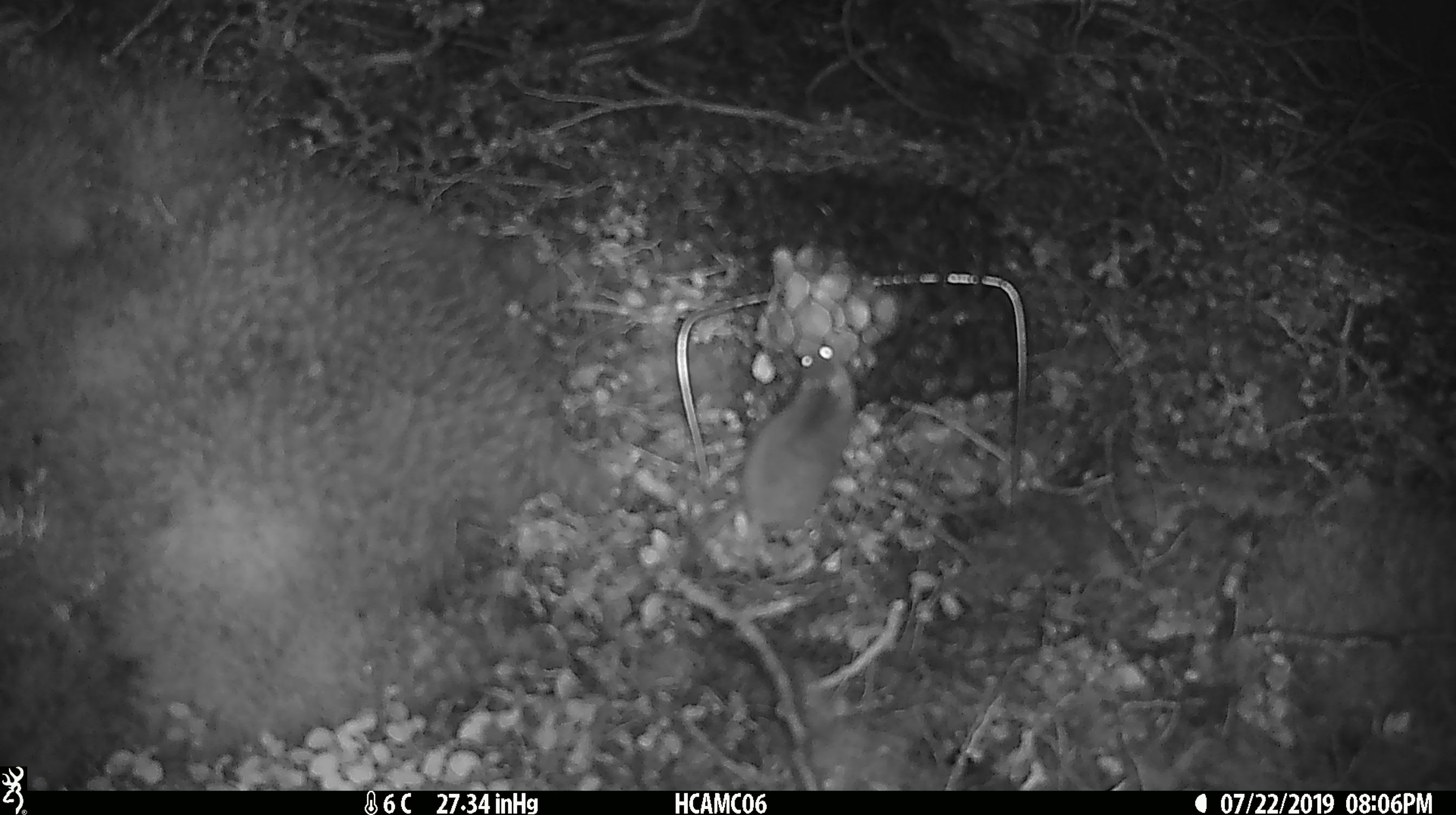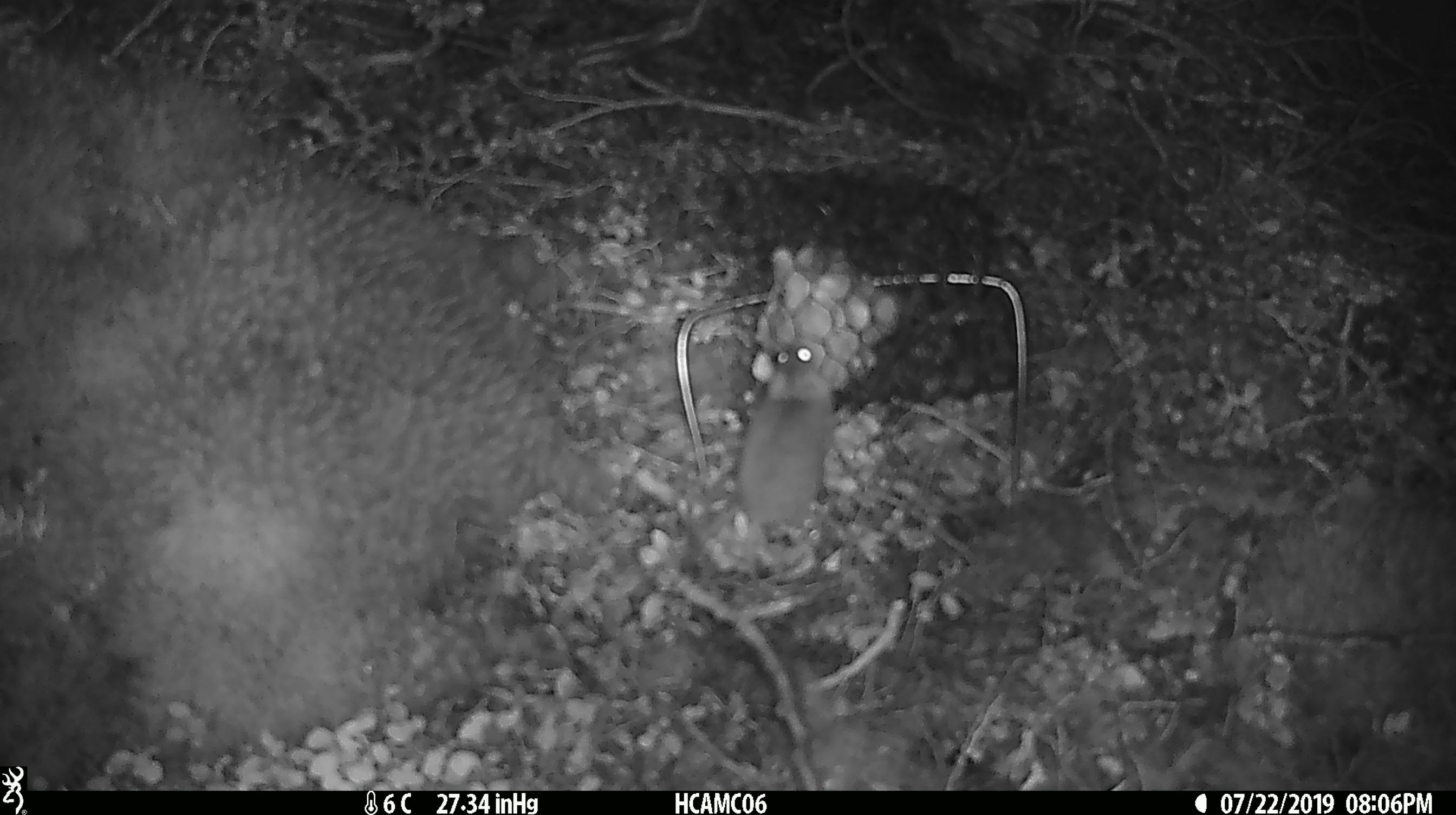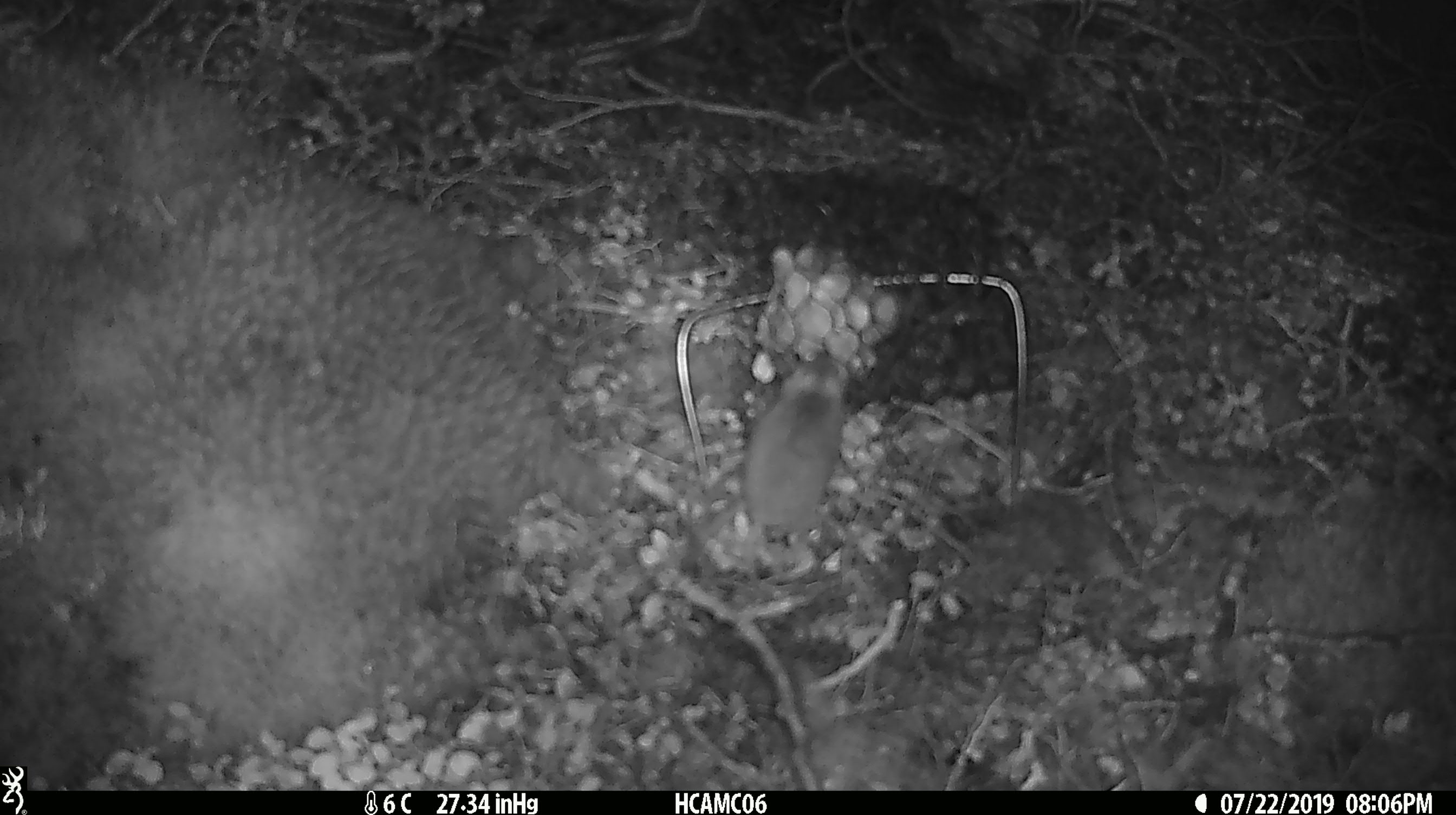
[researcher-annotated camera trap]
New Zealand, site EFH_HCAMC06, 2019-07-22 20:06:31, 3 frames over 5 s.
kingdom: Animalia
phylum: Chordata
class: Mammalia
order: Rodentia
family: Muridae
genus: Mus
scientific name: Mus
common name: mouse